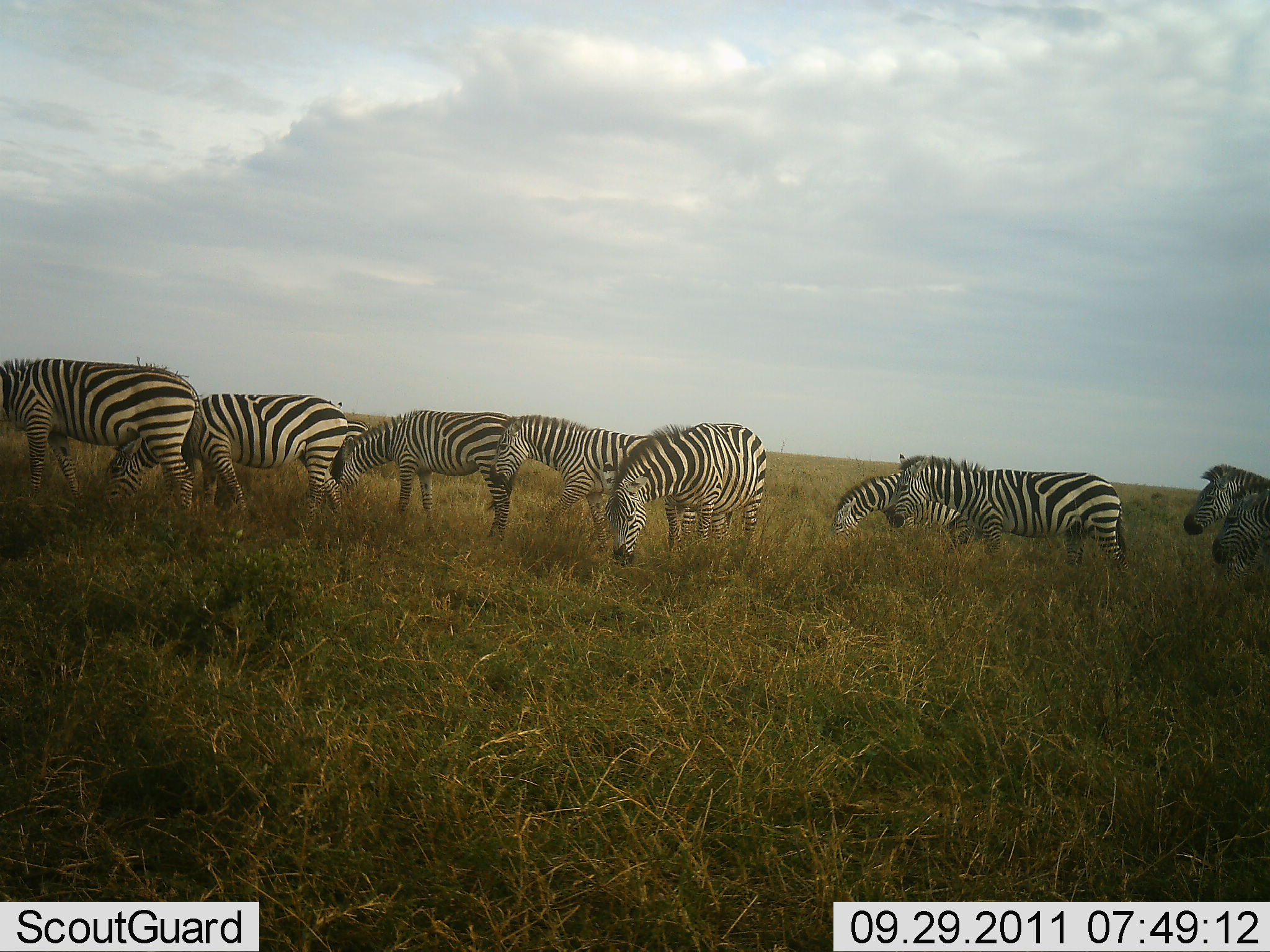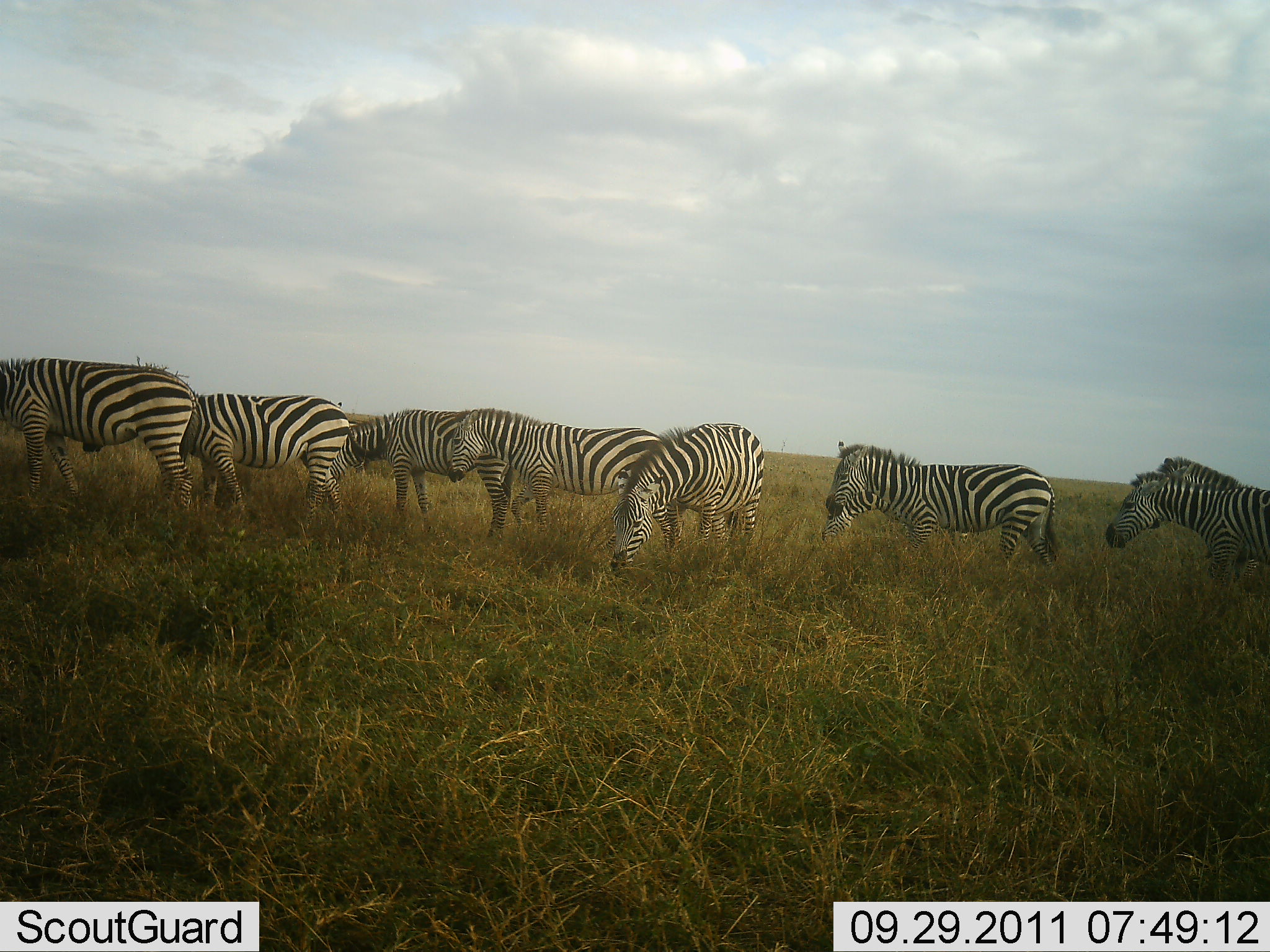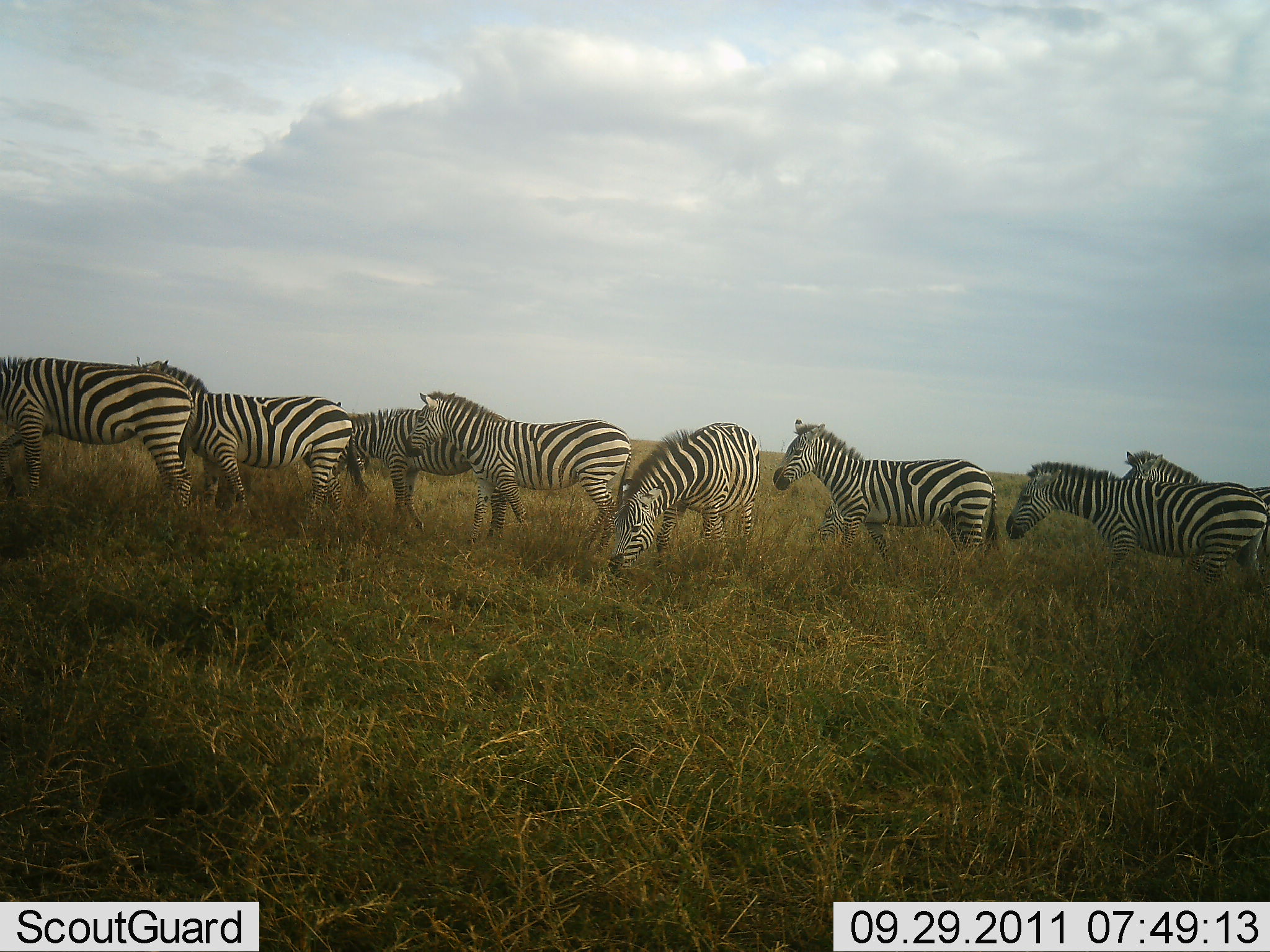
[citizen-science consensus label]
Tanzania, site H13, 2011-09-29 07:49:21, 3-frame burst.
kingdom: Animalia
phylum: Chordata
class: Mammalia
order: Perissodactyla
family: Equidae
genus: Equus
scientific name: Equus quagga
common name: plains zebra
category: zebra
Zebra (plains zebra) (Equus quagga), count 9. Behavior (volunteer vote fractions): standing 36%, resting 0%, moving 55%, interacting 0%. Young present (vote fraction): 0%. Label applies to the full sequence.